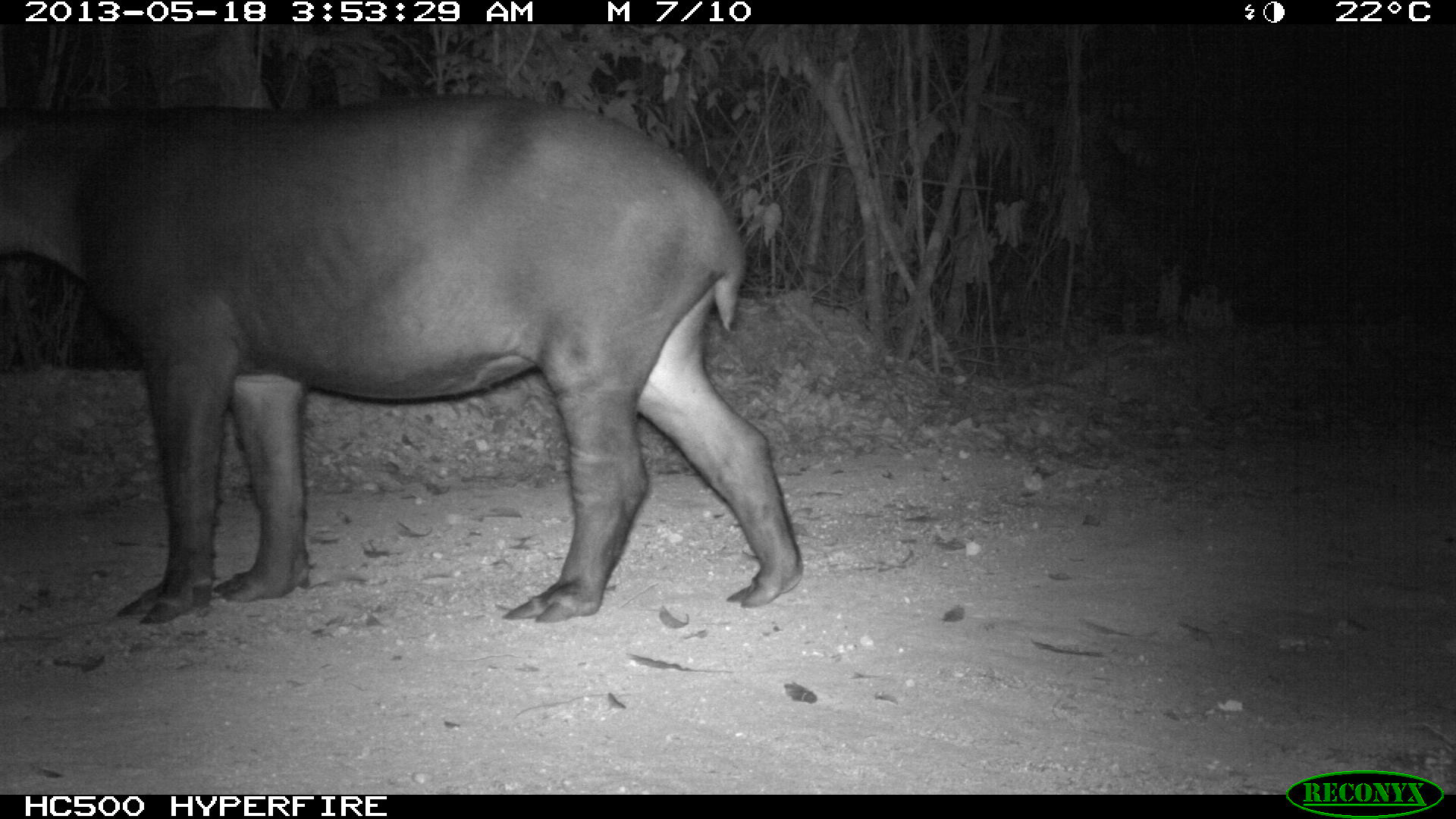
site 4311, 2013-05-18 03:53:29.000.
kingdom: Animalia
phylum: Chordata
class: Mammalia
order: Perissodactyla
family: Tapiridae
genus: Tapirus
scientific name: Tapirus bairdii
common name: baird's tapir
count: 1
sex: female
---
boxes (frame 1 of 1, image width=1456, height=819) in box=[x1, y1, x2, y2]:
tapirus bairdii: box=[0, 91, 803, 624]